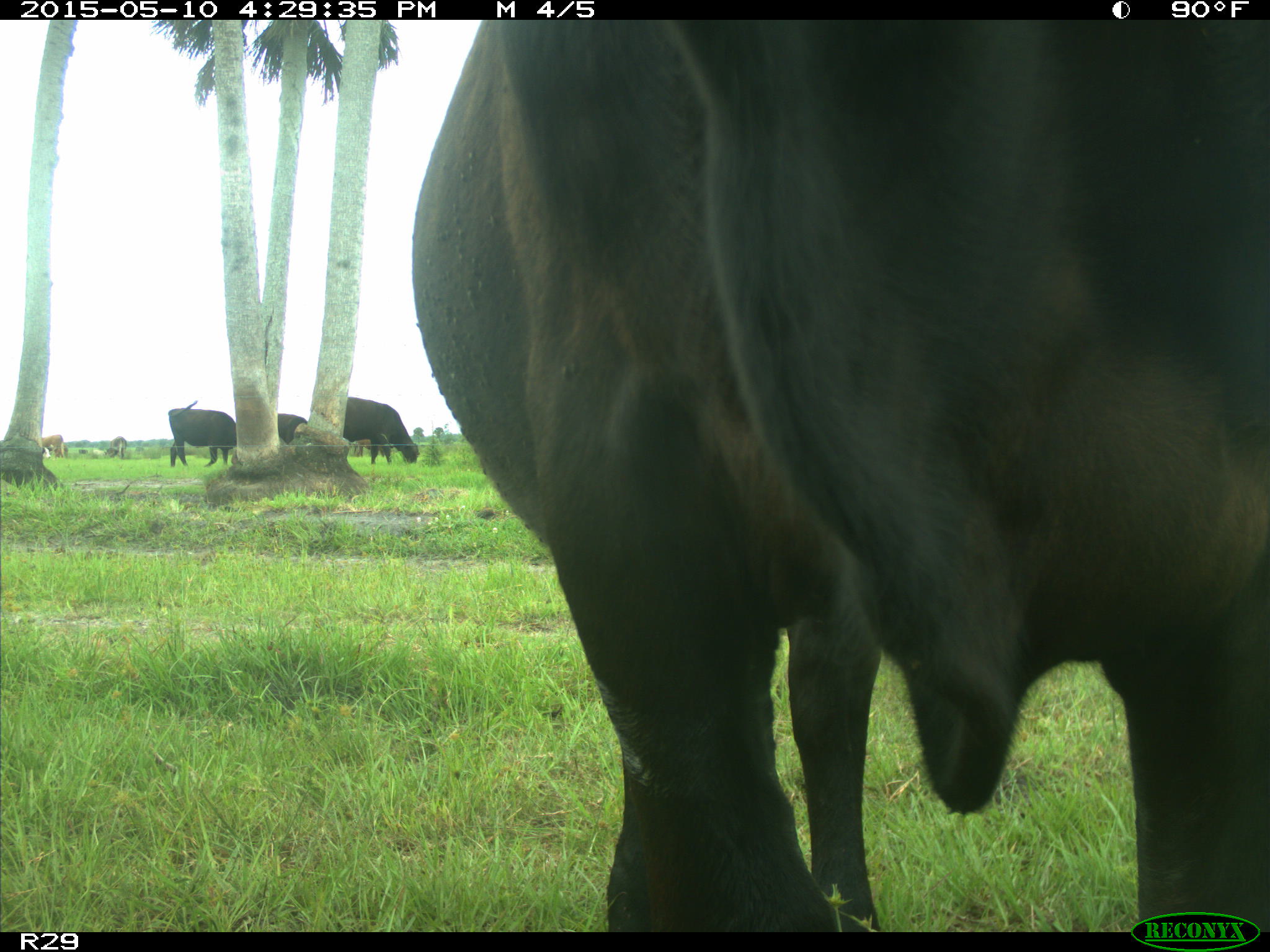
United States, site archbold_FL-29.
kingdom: Animalia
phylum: Chordata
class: Mammalia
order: Artiodactyla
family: Bovidae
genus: Bos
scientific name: Bos taurus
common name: domestic cow